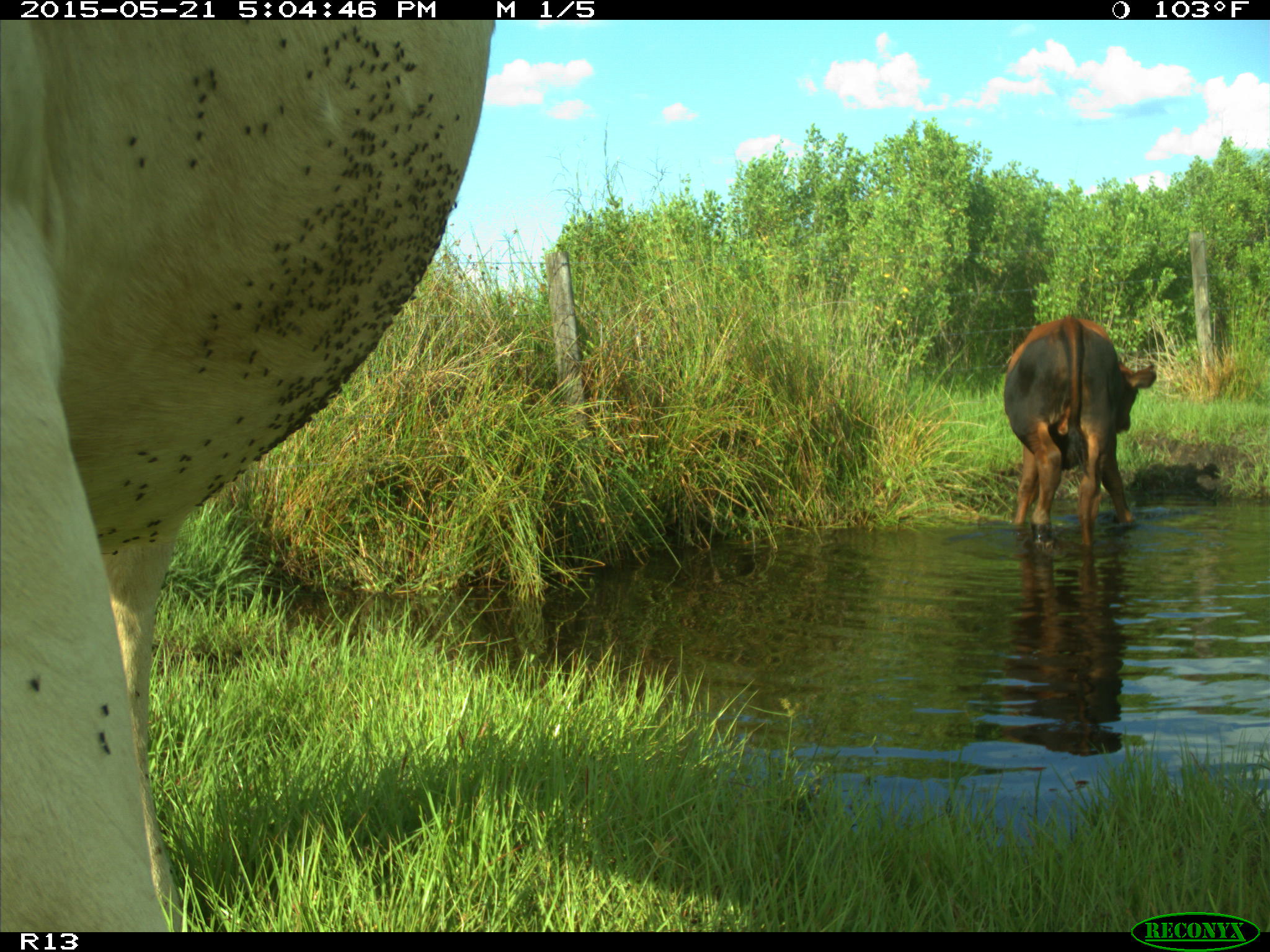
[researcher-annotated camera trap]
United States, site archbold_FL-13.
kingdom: Animalia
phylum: Chordata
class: Mammalia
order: Artiodactyla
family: Bovidae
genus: Bos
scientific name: Bos taurus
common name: domestic cow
Bos taurus (domestic cow).